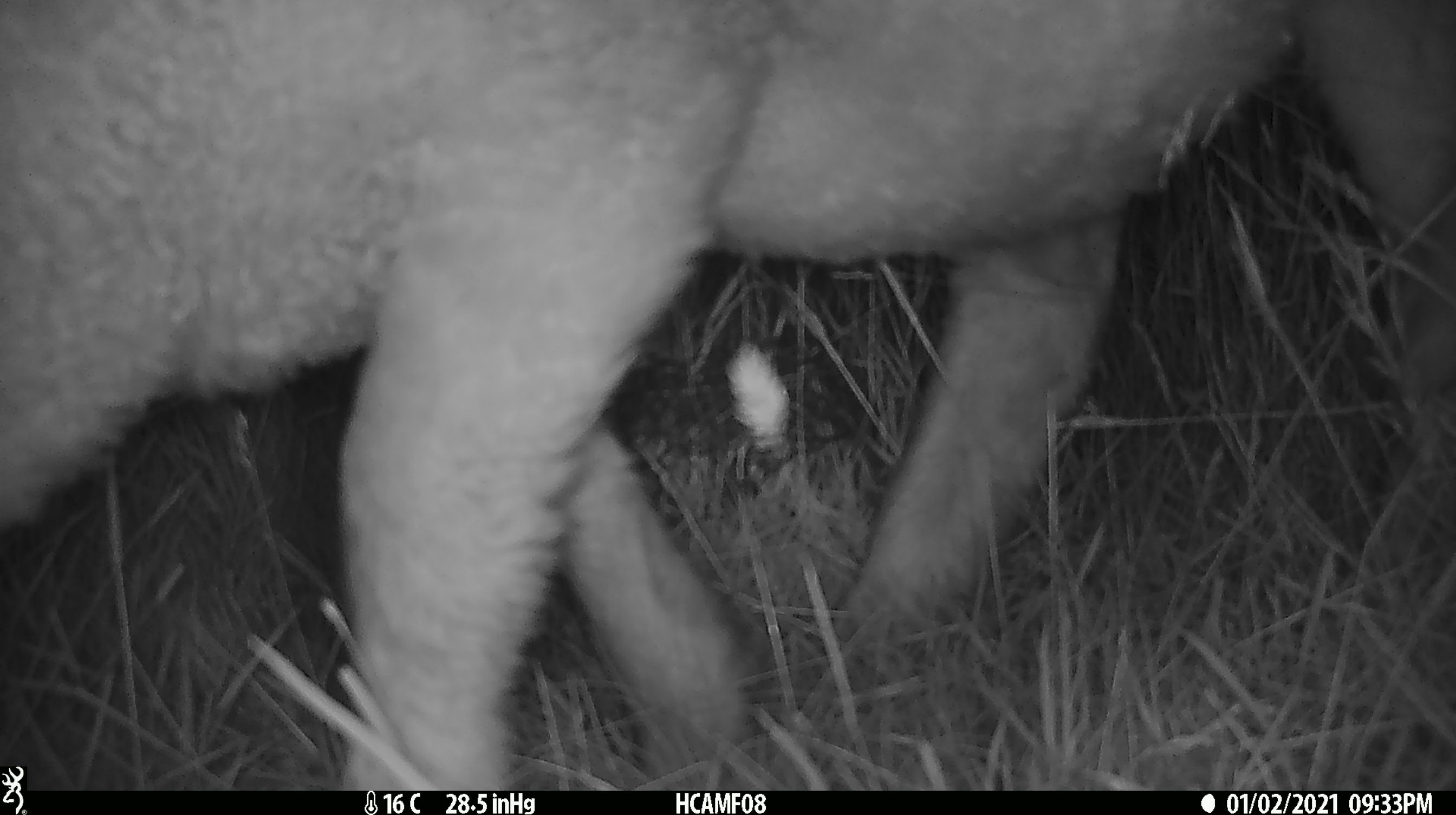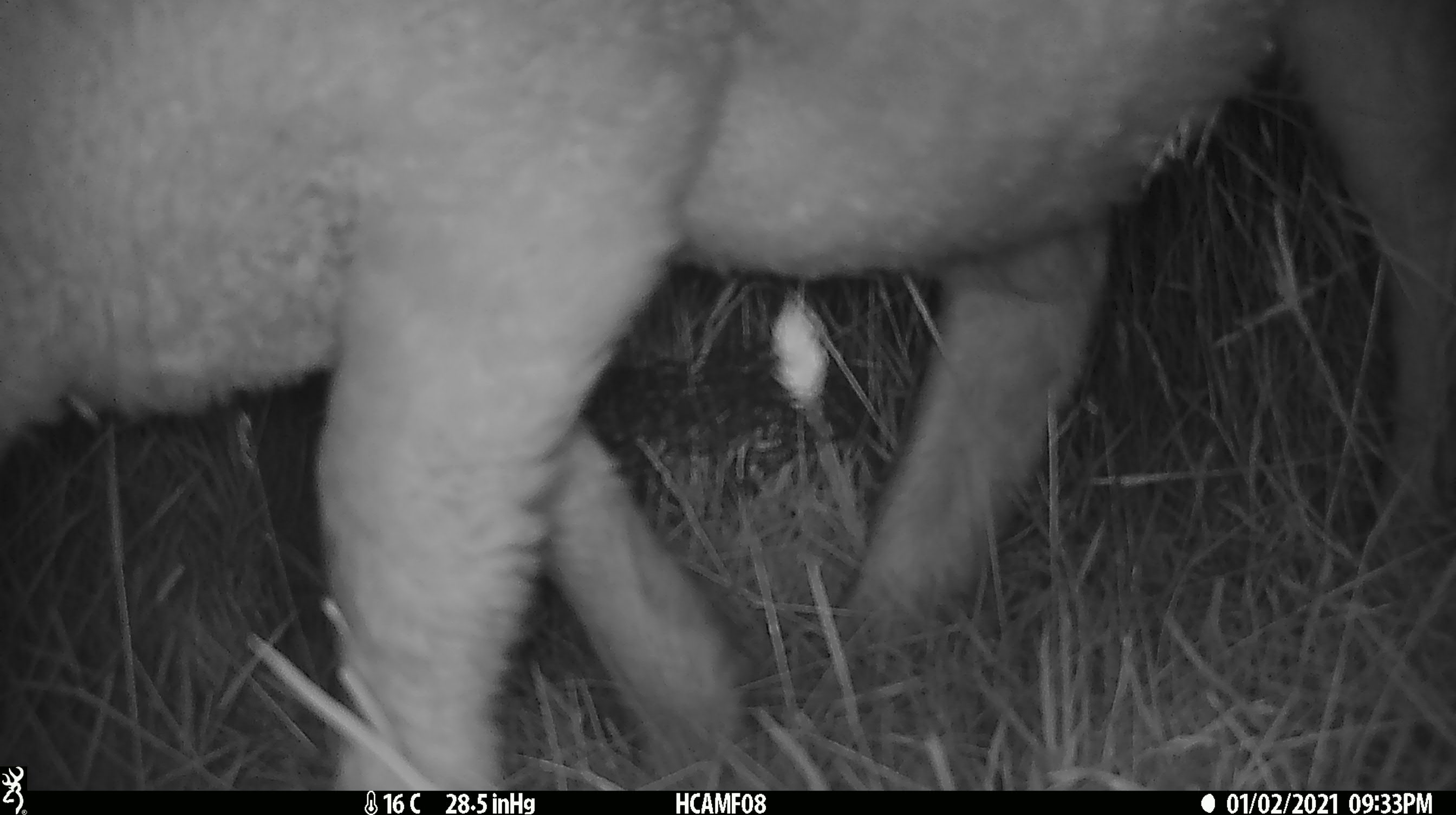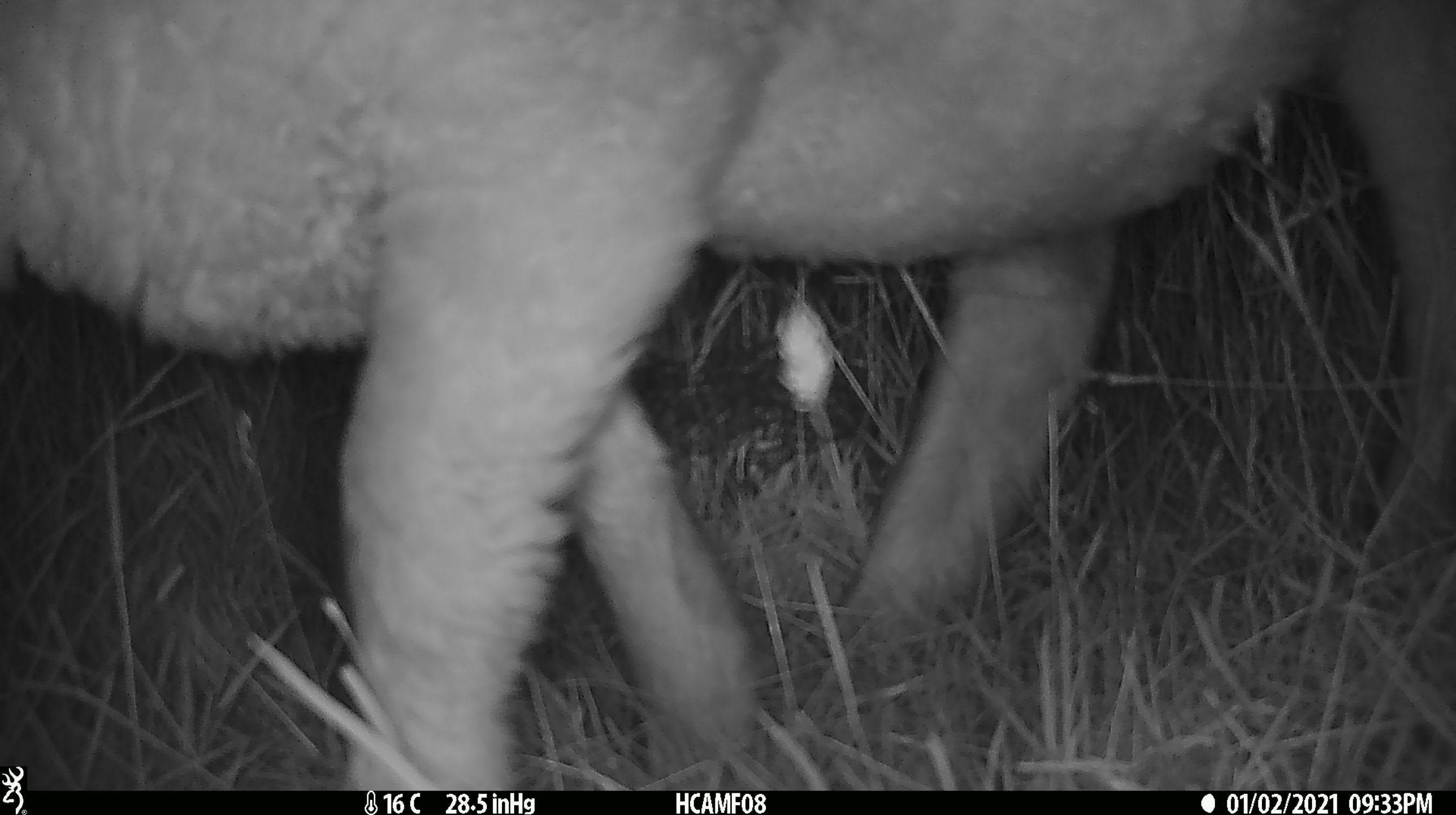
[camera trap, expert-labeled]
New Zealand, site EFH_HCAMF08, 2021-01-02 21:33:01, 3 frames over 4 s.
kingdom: Animalia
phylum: Chordata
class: Mammalia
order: Artiodactyla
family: Bovidae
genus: Ovis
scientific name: Ovis aries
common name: domestic sheep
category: sheep